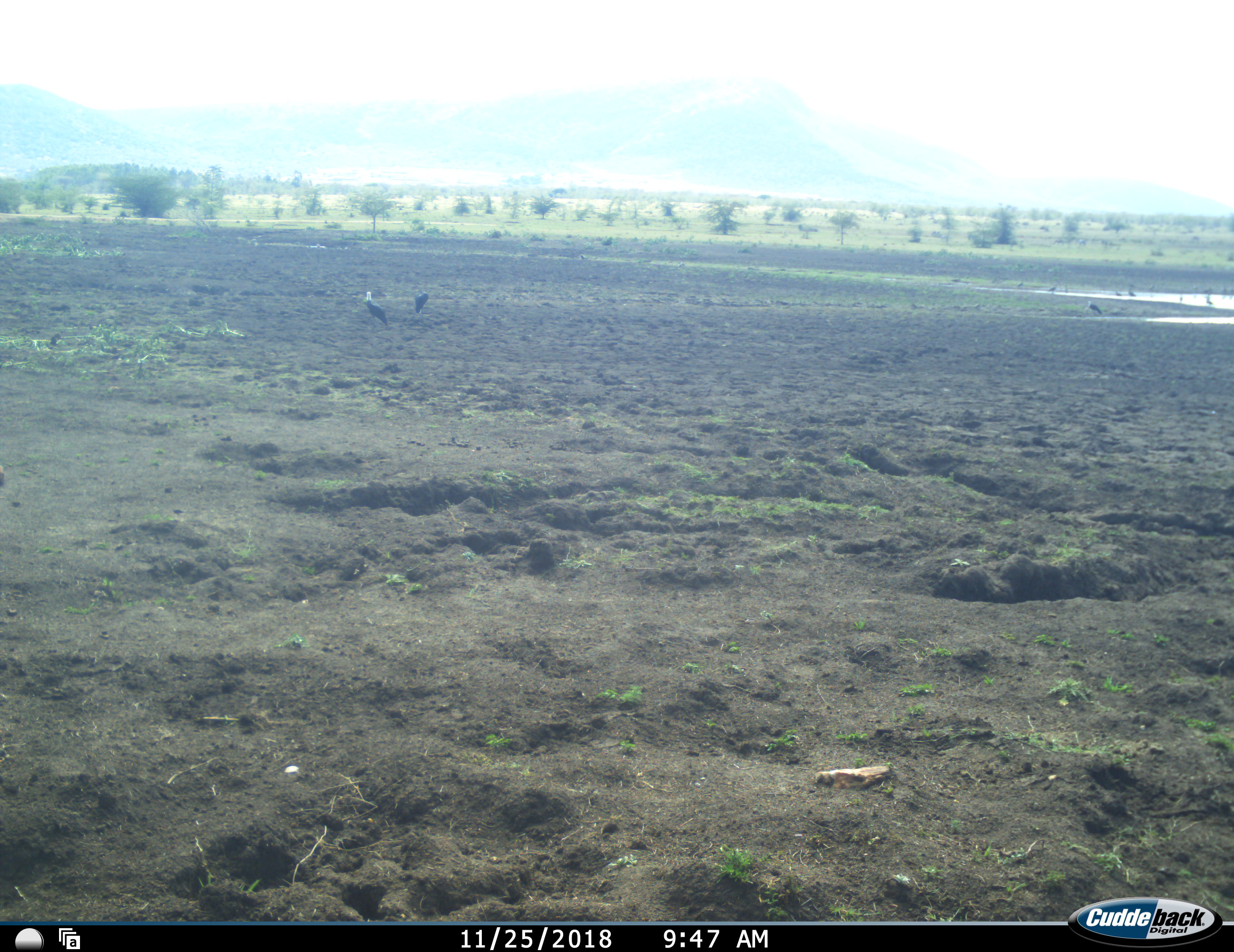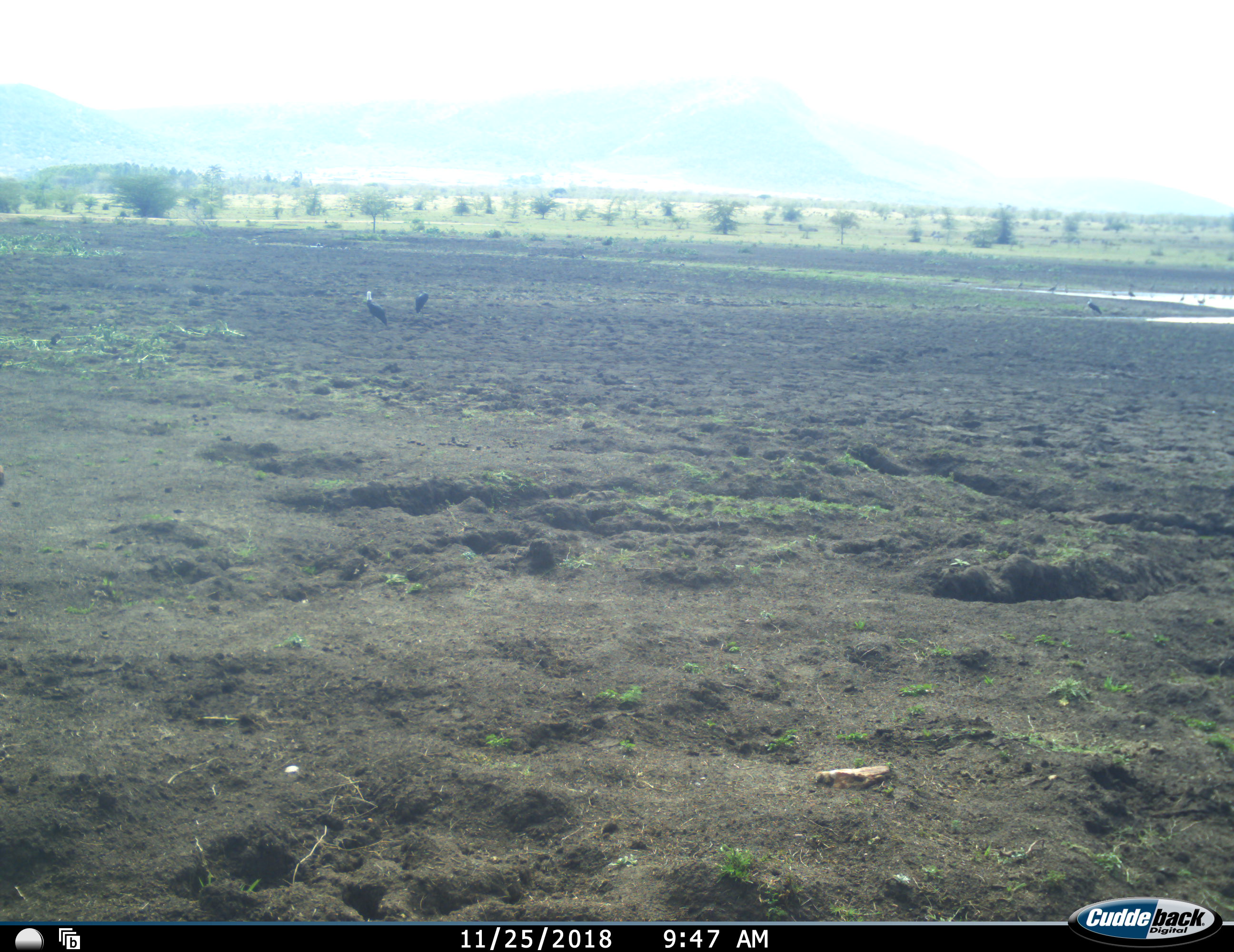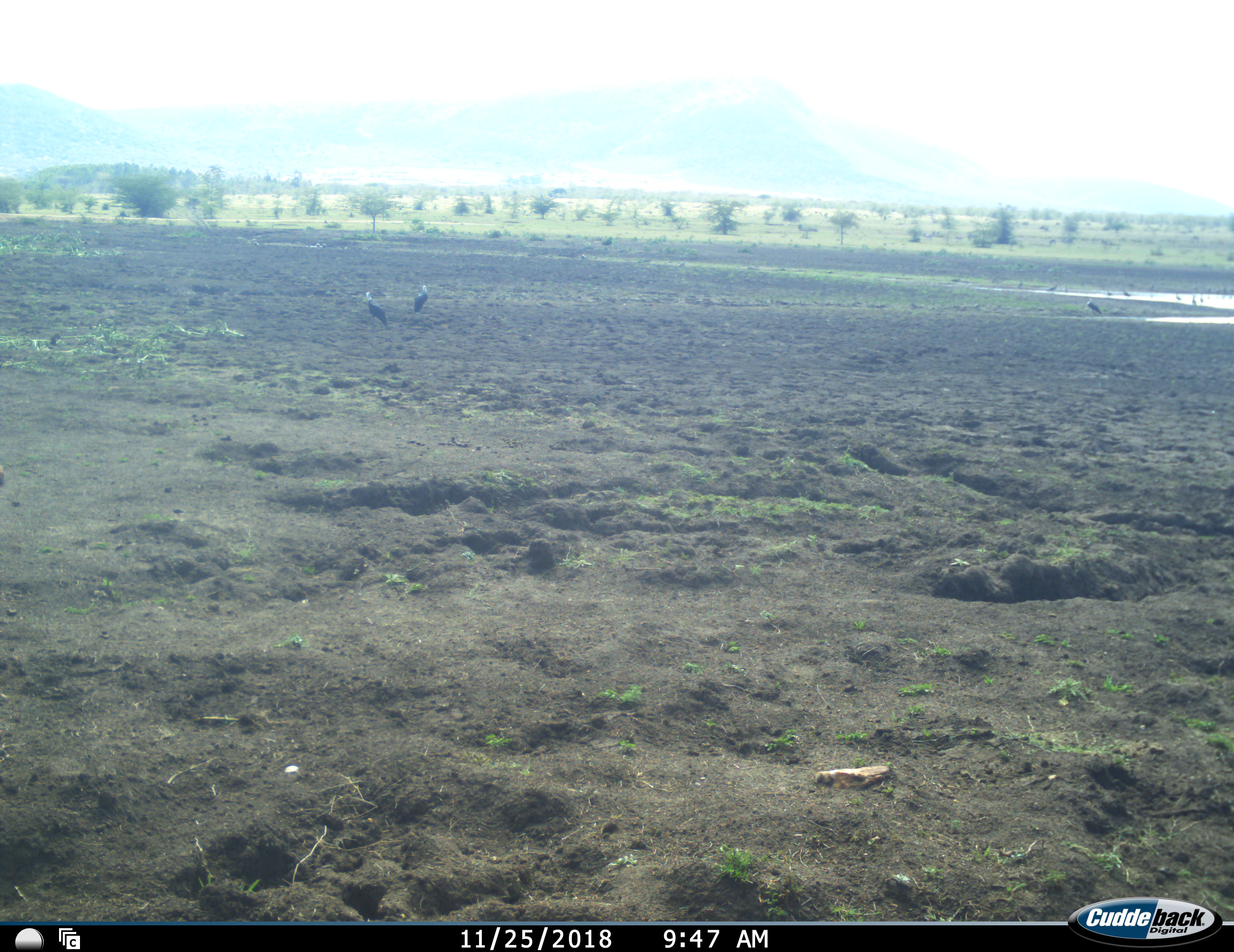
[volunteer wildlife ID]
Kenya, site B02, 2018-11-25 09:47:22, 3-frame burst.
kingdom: Animalia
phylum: Chordata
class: Aves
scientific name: Aves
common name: bird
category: birdother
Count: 10.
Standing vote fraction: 100%.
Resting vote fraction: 11%.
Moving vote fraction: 11%.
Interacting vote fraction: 0%.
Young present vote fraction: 0%.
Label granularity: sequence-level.